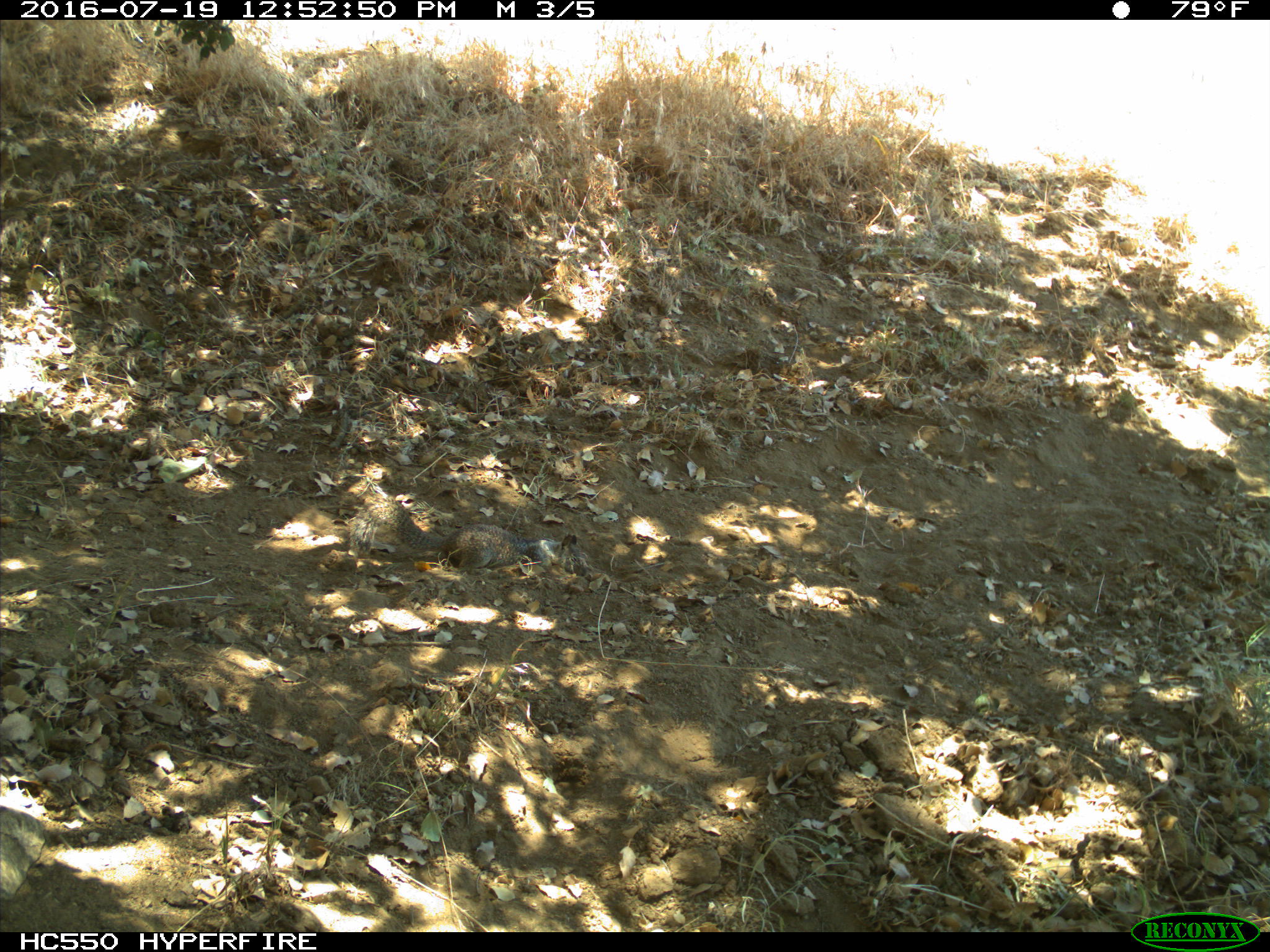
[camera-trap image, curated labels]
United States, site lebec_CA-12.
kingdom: Animalia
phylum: Chordata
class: Mammalia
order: Rodentia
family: Sciuridae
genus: Otospermophilus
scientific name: Otospermophilus beecheyi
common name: california ground squirrel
Otospermophilus beecheyi (california ground squirrel).